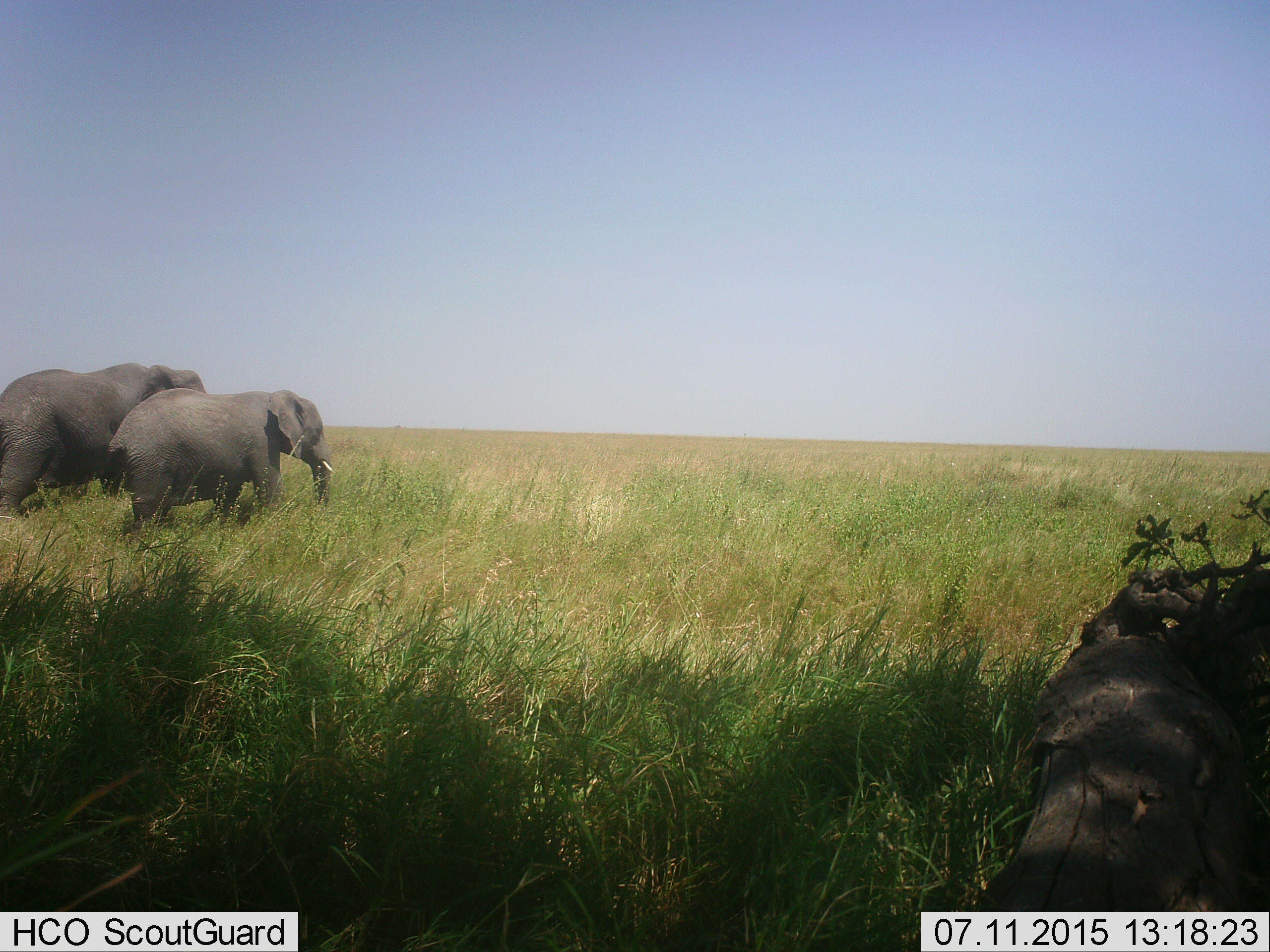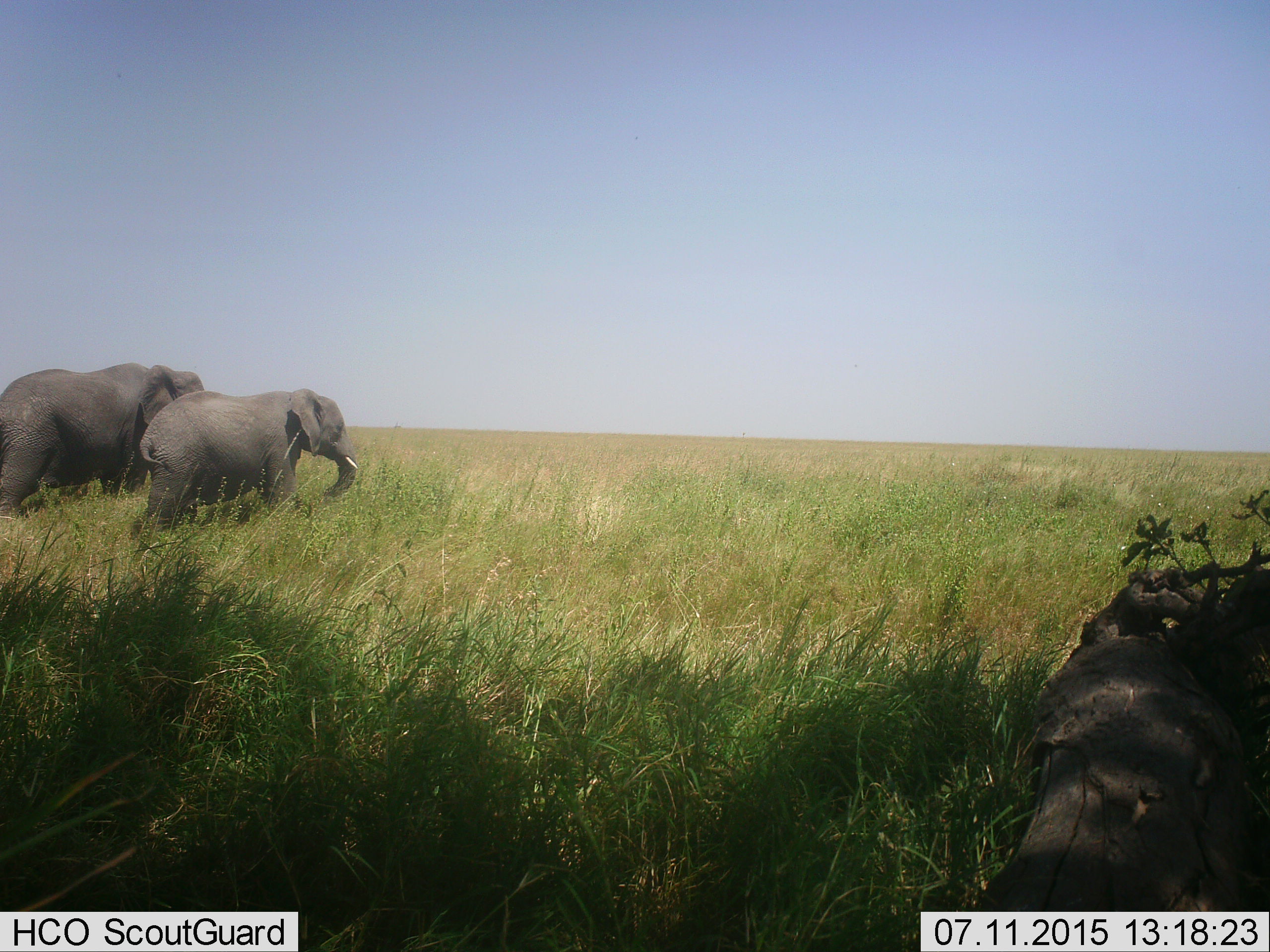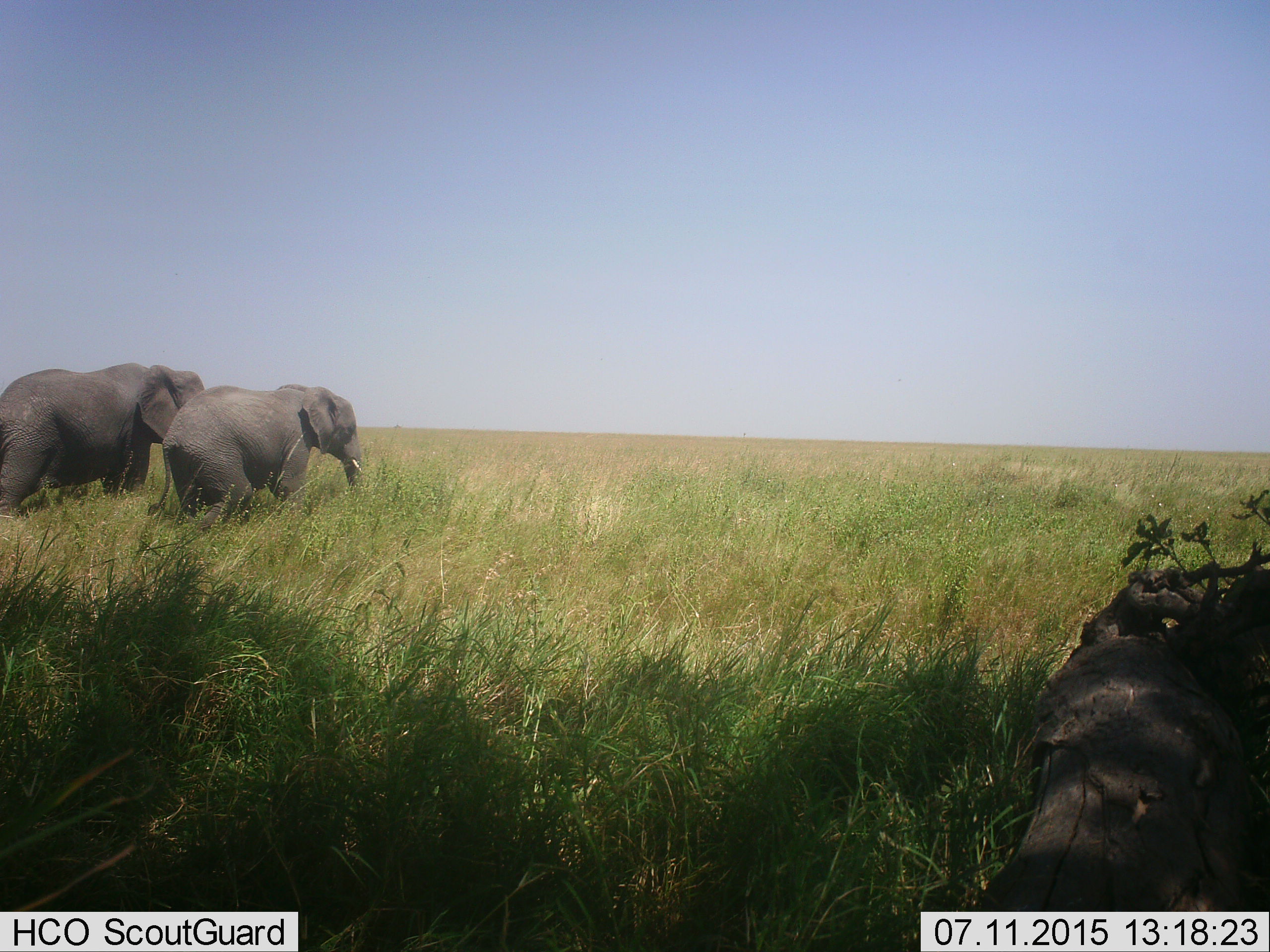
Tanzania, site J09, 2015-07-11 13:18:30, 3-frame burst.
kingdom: Animalia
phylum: Chordata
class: Mammalia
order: Proboscidea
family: Elephantidae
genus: Loxodonta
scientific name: Loxodonta africana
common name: african bush elephant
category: elephant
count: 2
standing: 44%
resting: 0%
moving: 100%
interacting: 11%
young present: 0%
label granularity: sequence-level